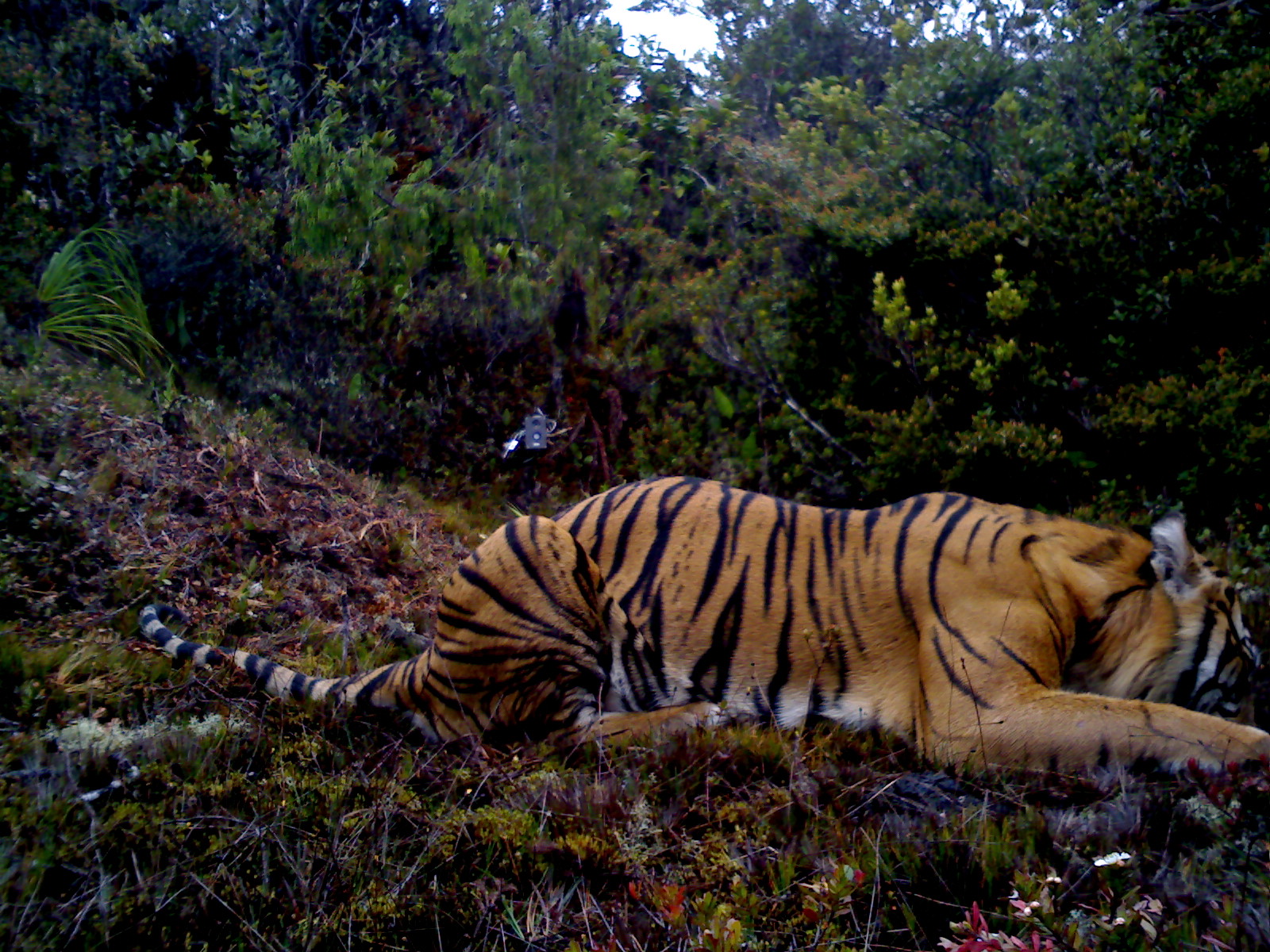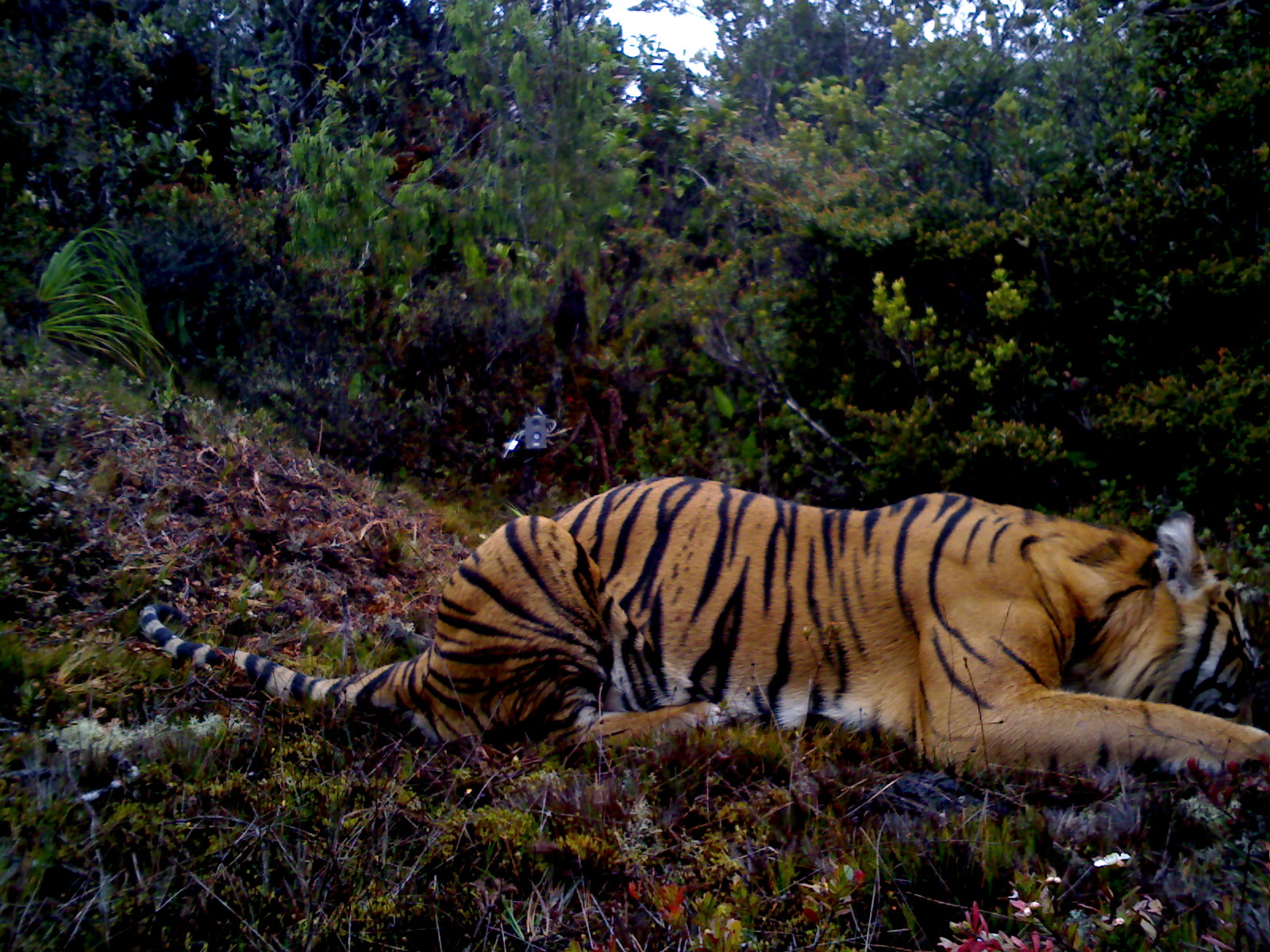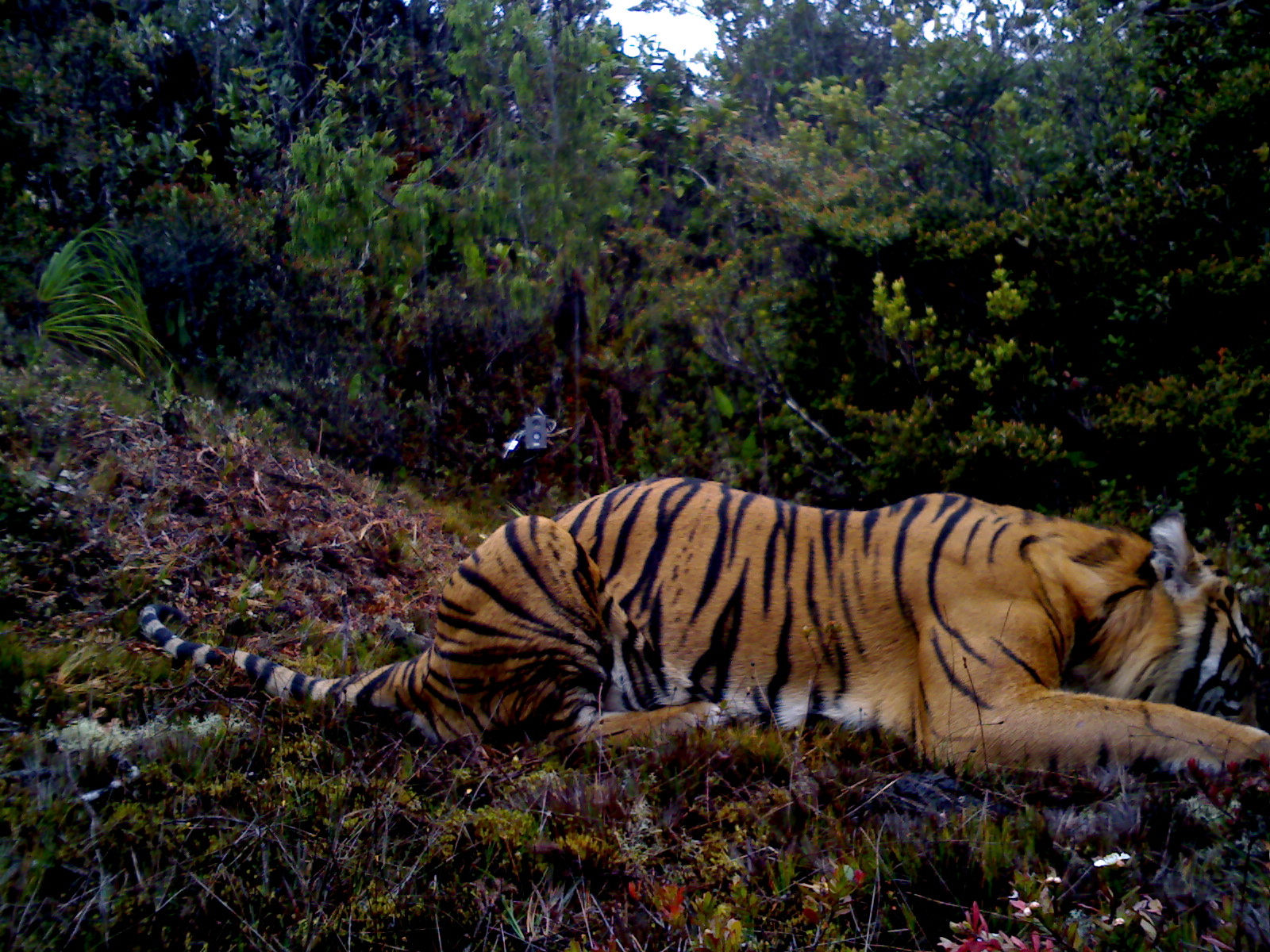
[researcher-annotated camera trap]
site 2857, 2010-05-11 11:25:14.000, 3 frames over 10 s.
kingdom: Animalia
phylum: Chordata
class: Mammalia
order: Carnivora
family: Felidae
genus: Panthera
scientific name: Panthera tigris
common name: tiger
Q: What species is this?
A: Panthera tigris (tiger).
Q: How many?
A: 1.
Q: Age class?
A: Adult.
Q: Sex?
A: Male.